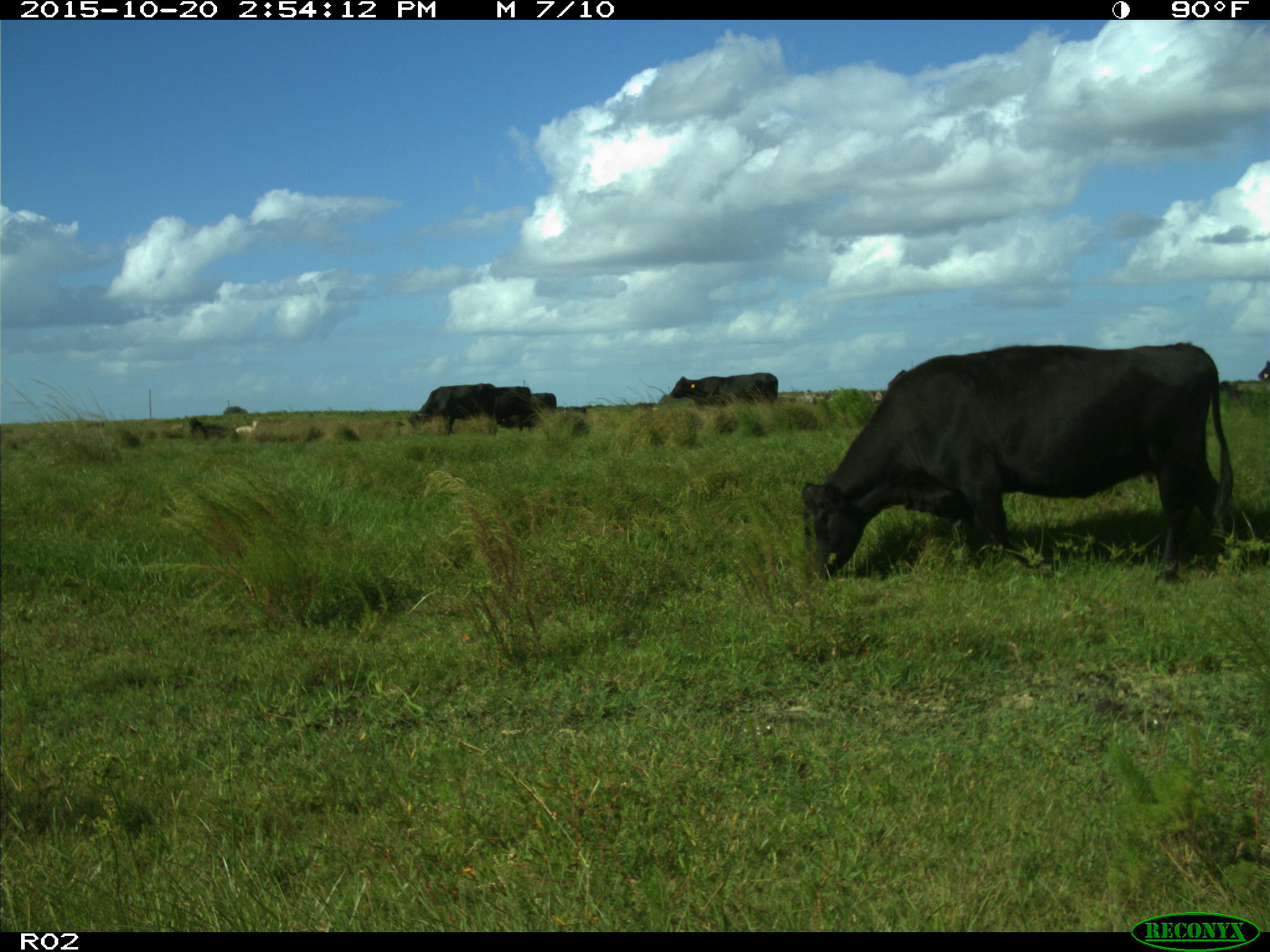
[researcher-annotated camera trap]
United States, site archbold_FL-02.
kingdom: Animalia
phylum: Chordata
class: Mammalia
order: Artiodactyla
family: Bovidae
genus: Bos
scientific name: Bos taurus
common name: domestic cow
Bos taurus (domestic cow).